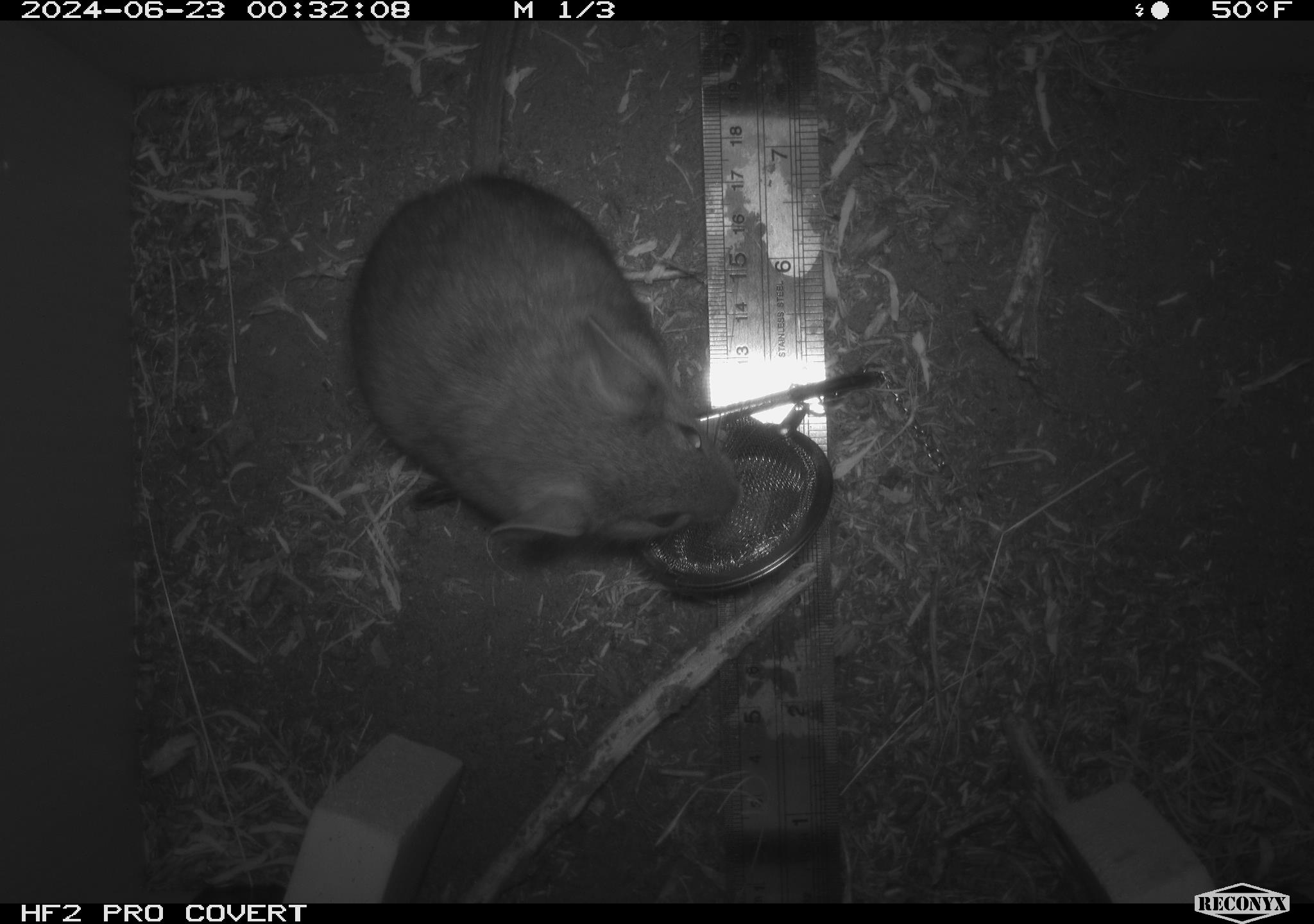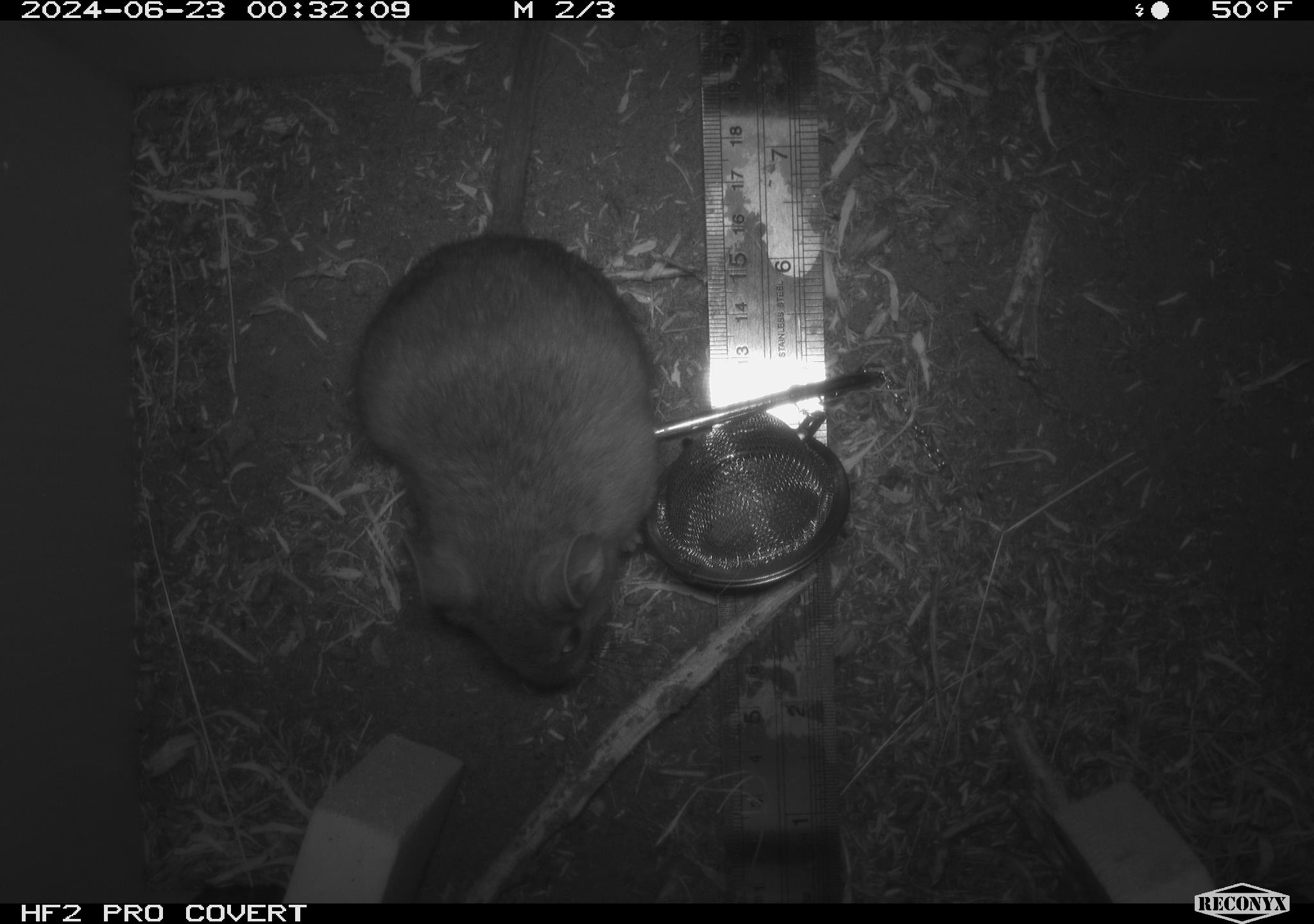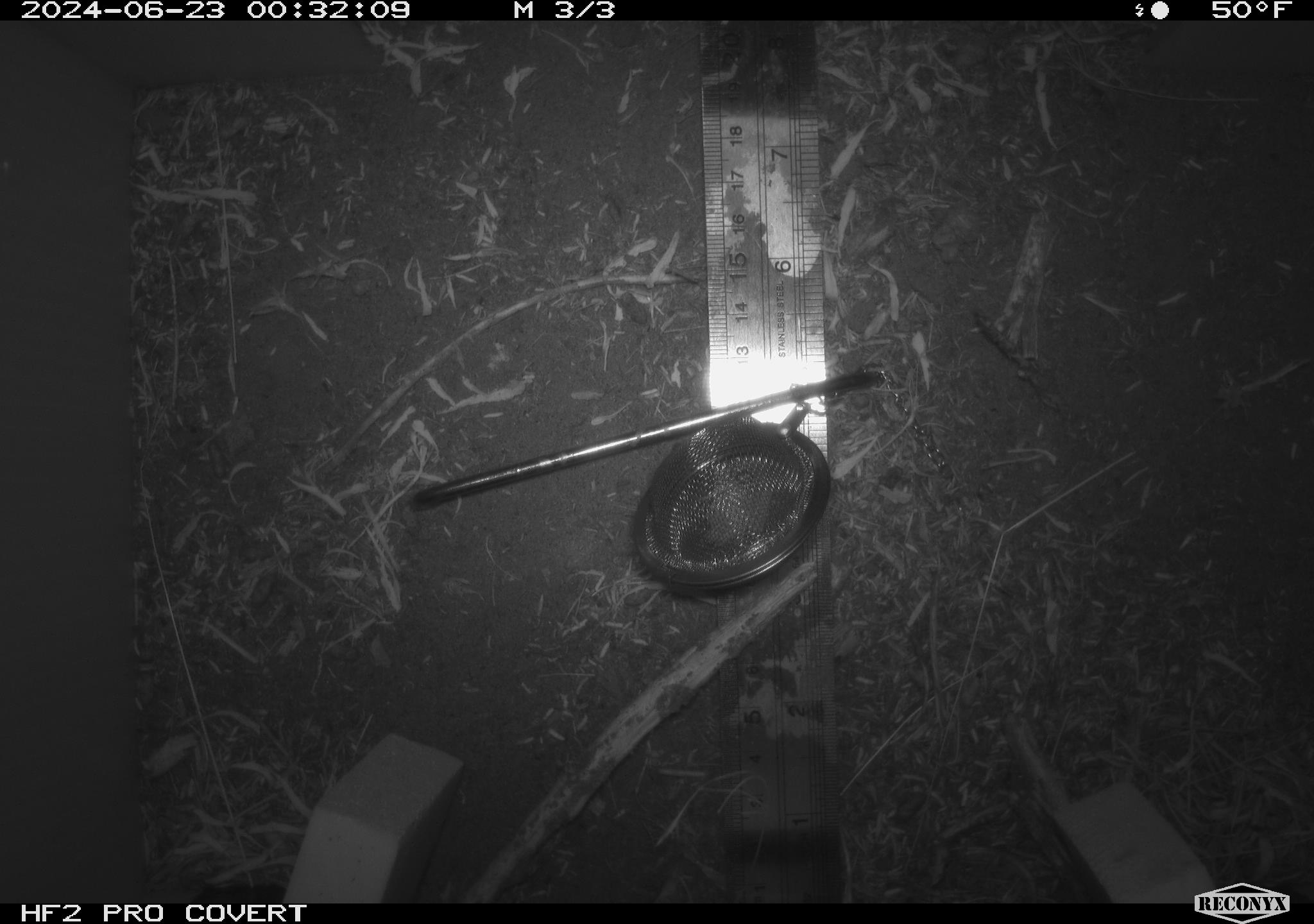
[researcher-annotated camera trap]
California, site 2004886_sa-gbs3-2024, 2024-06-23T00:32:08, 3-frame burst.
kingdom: Animalia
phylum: Chordata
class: Mammalia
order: Rodentia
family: Cricetidae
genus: Neotoma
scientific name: Neotoma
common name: pack rat or woodrat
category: neotoma species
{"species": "neotoma species (pack rat or woodrat) (Neotoma)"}